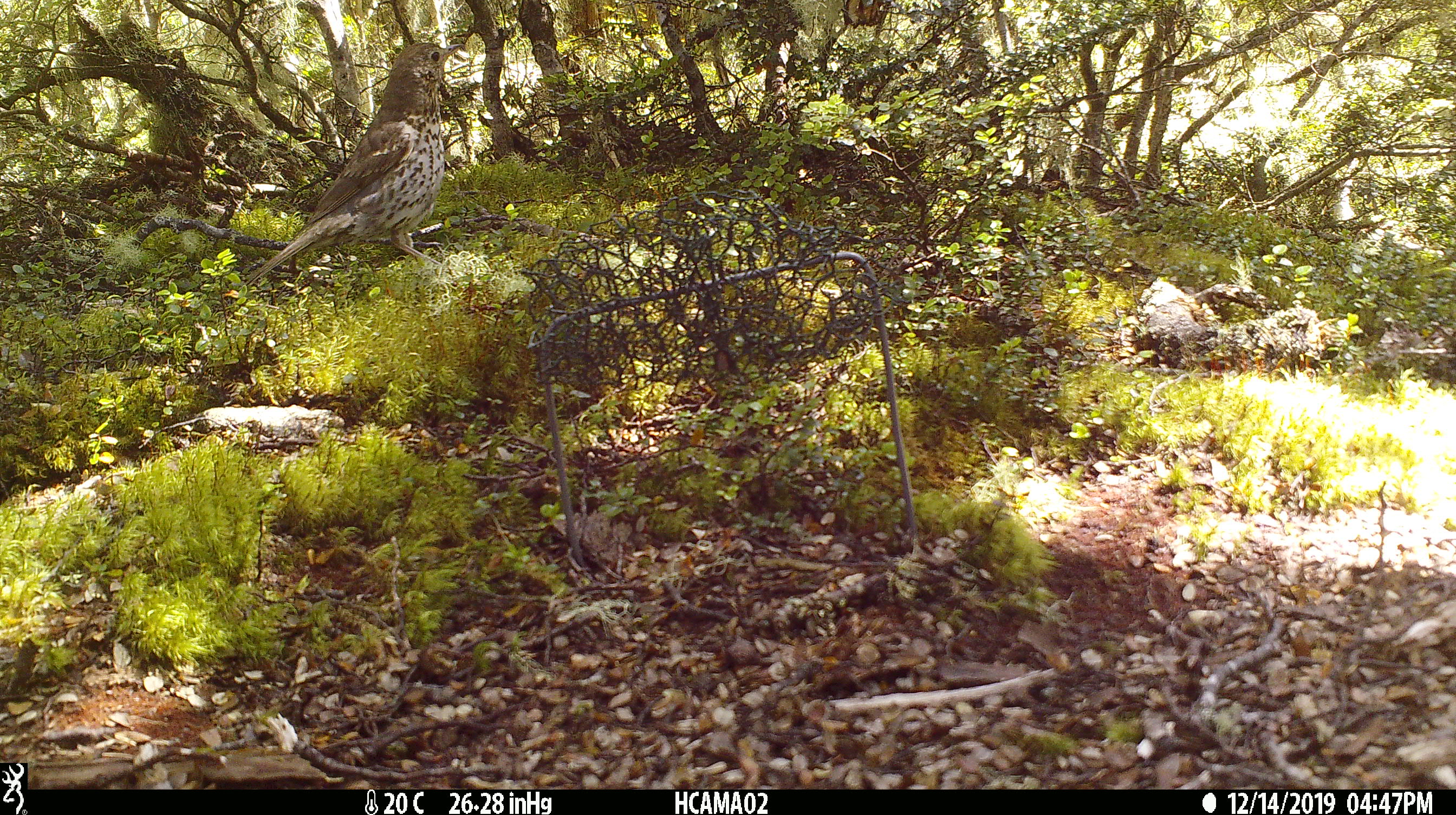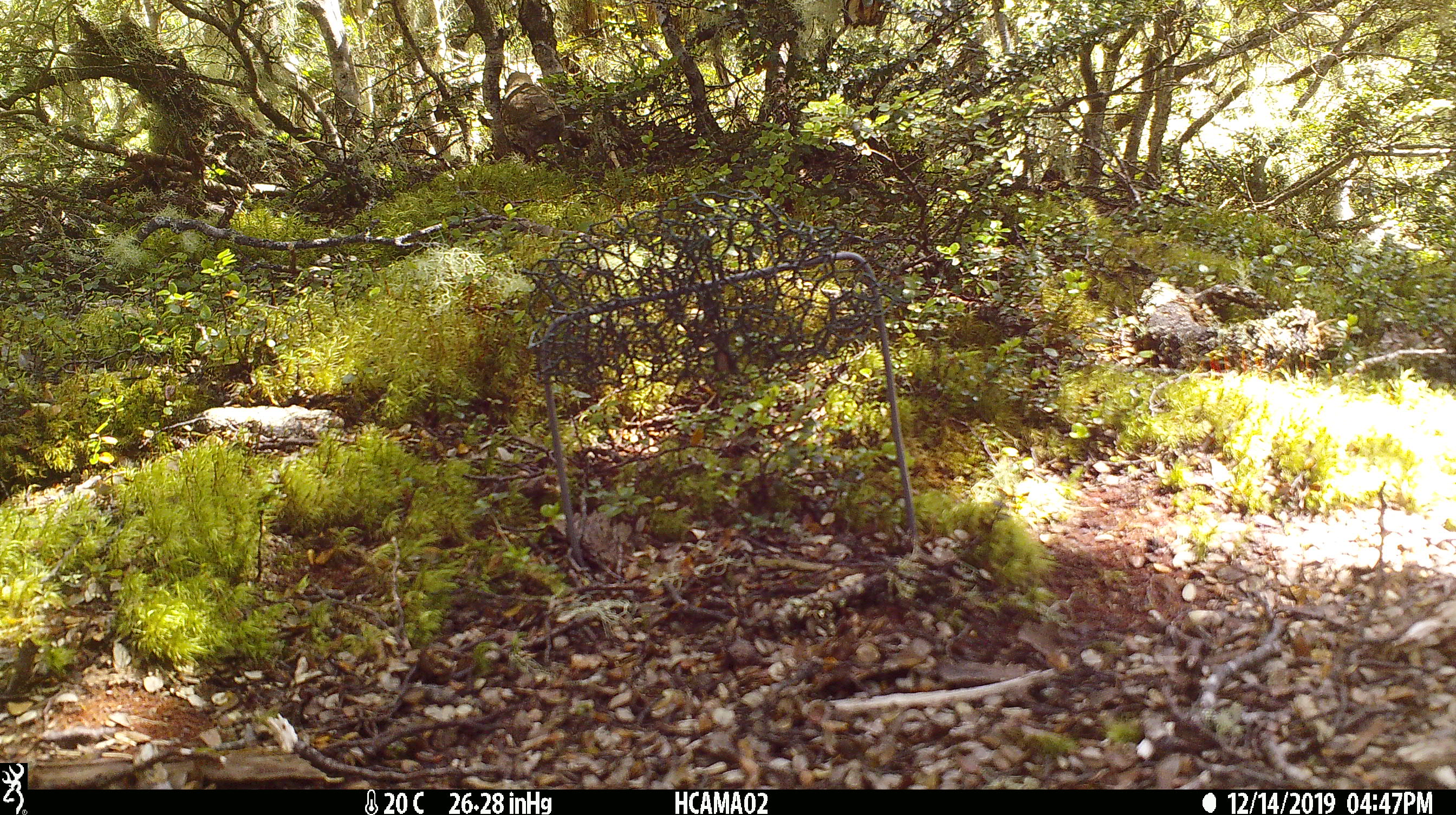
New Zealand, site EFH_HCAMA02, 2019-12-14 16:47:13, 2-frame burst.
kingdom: Animalia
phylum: Chordata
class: Aves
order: Passeriformes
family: Turdidae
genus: Turdus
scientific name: Turdus philomelos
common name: song thrush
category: thrush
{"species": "thrush (song thrush) (Turdus philomelos)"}